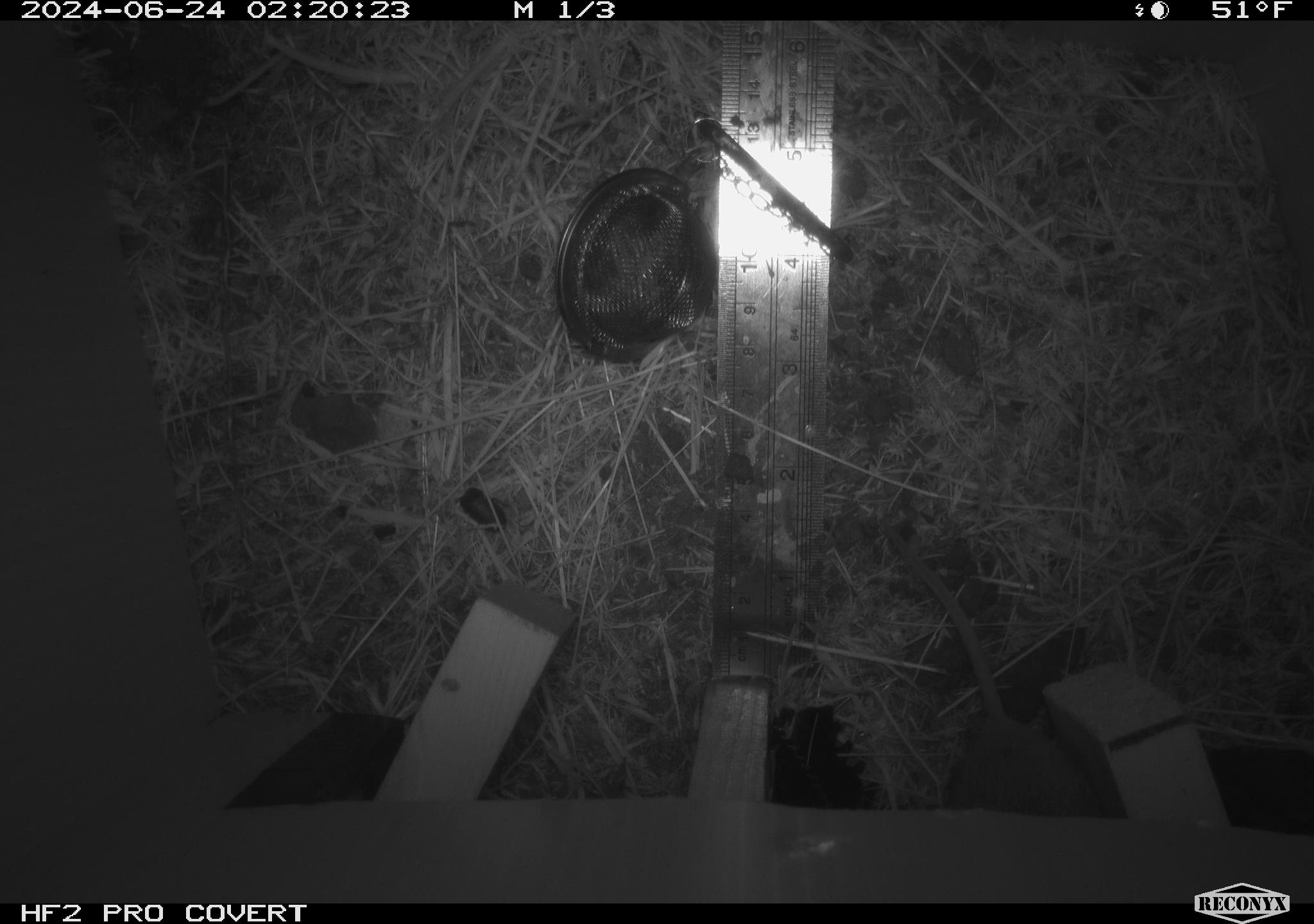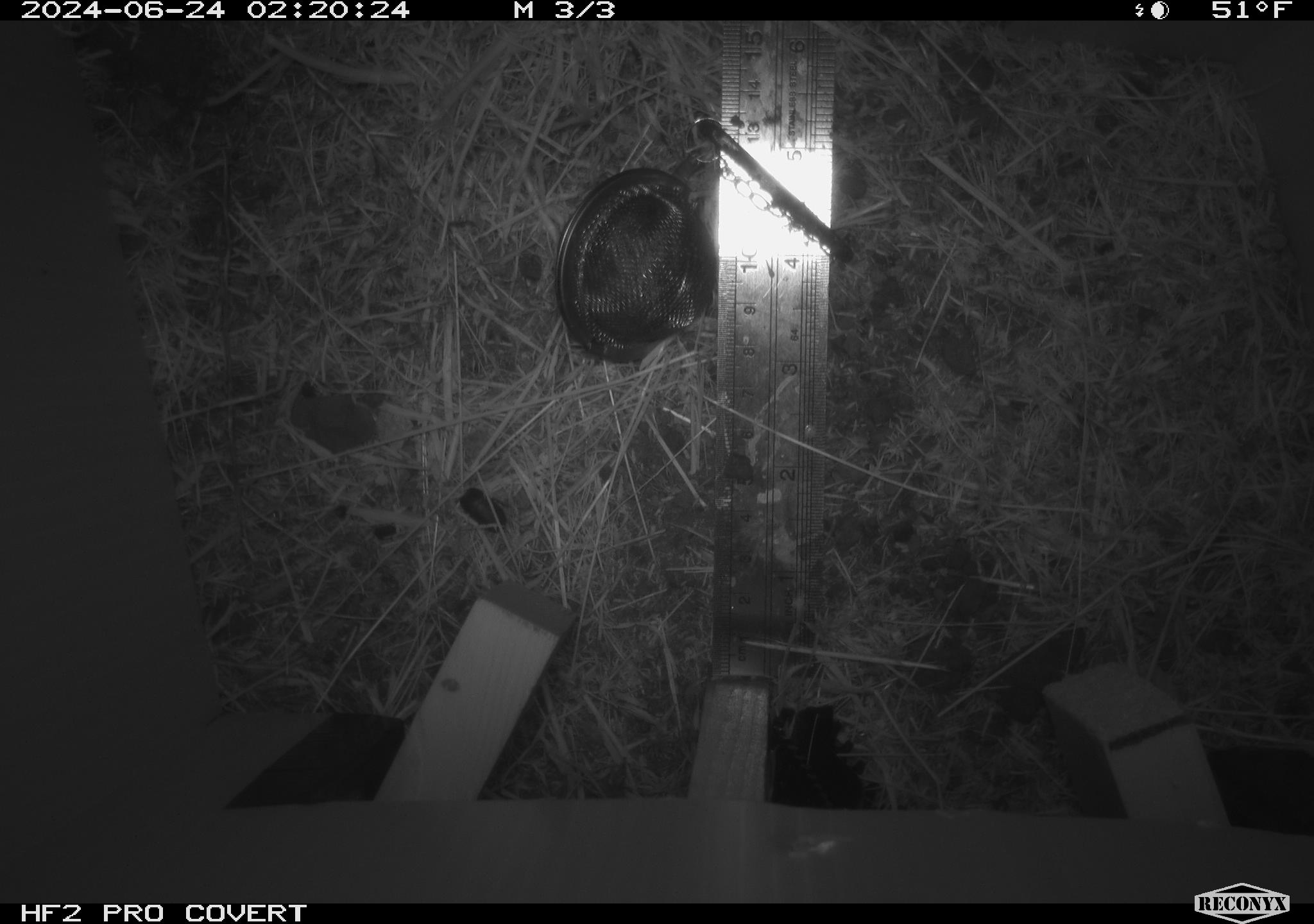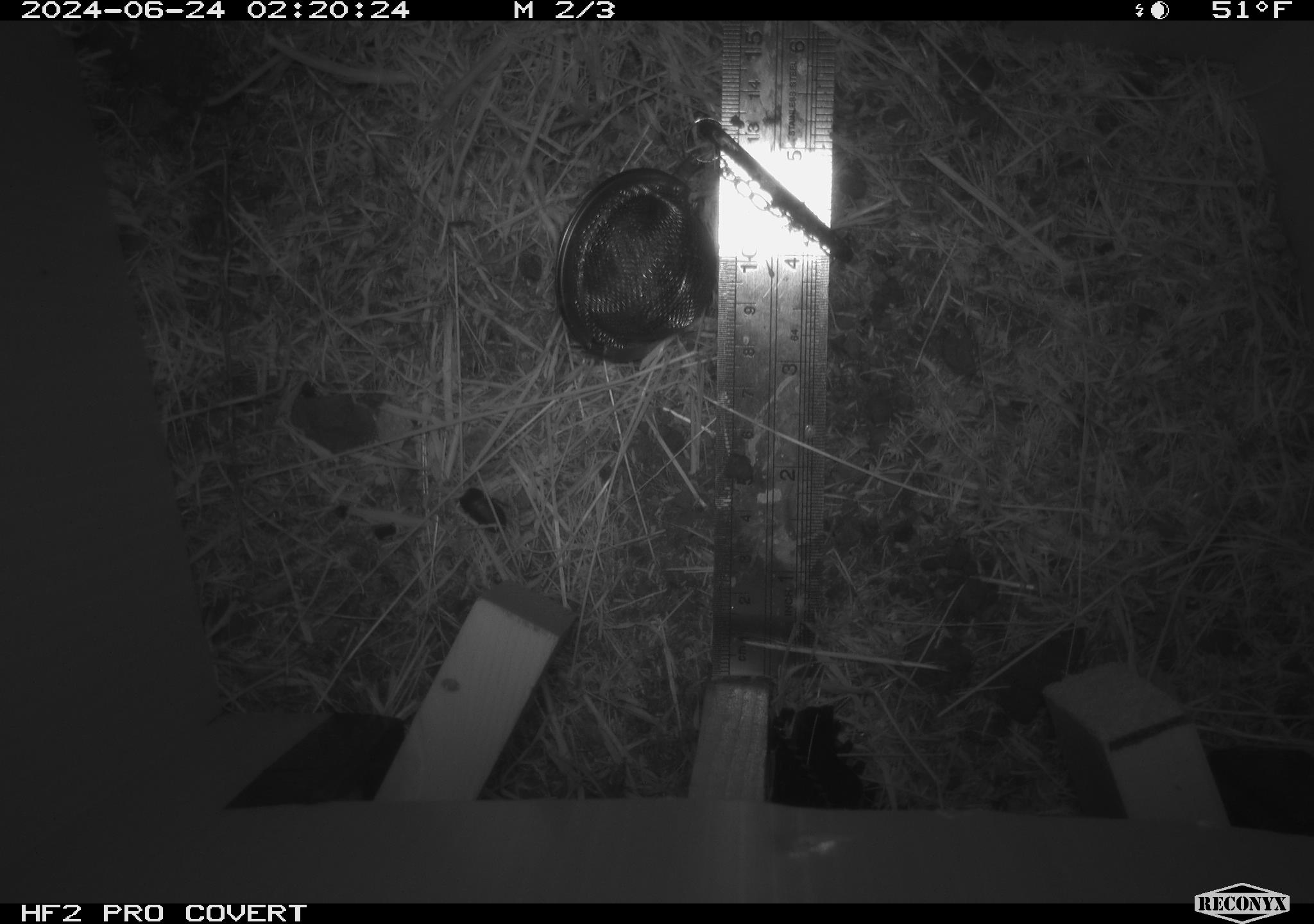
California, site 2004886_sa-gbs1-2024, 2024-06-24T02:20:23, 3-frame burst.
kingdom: Animalia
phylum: Chordata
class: Mammalia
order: Rodentia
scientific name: Rodentia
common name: mouse species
Mouse species (Rodentia).